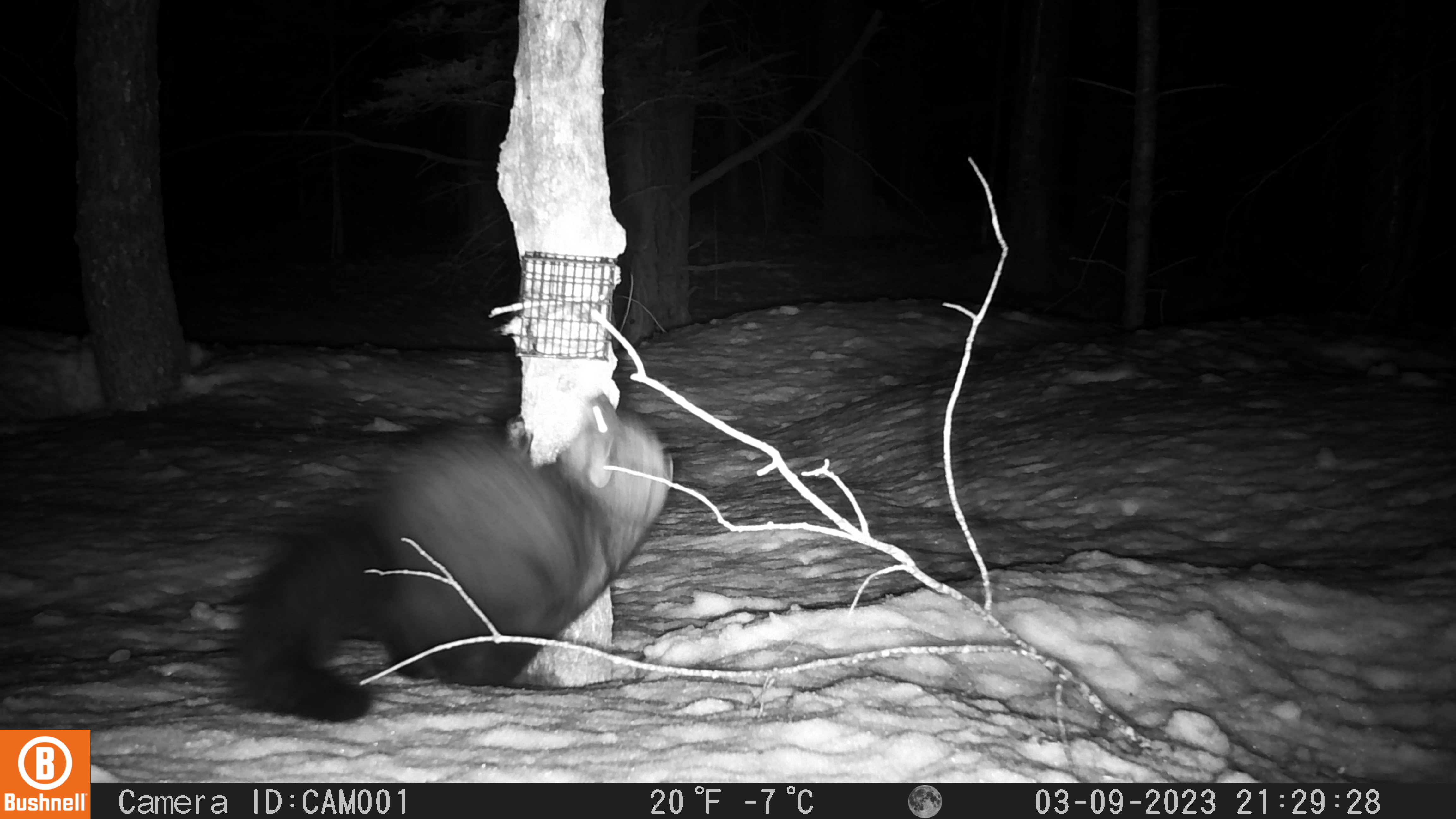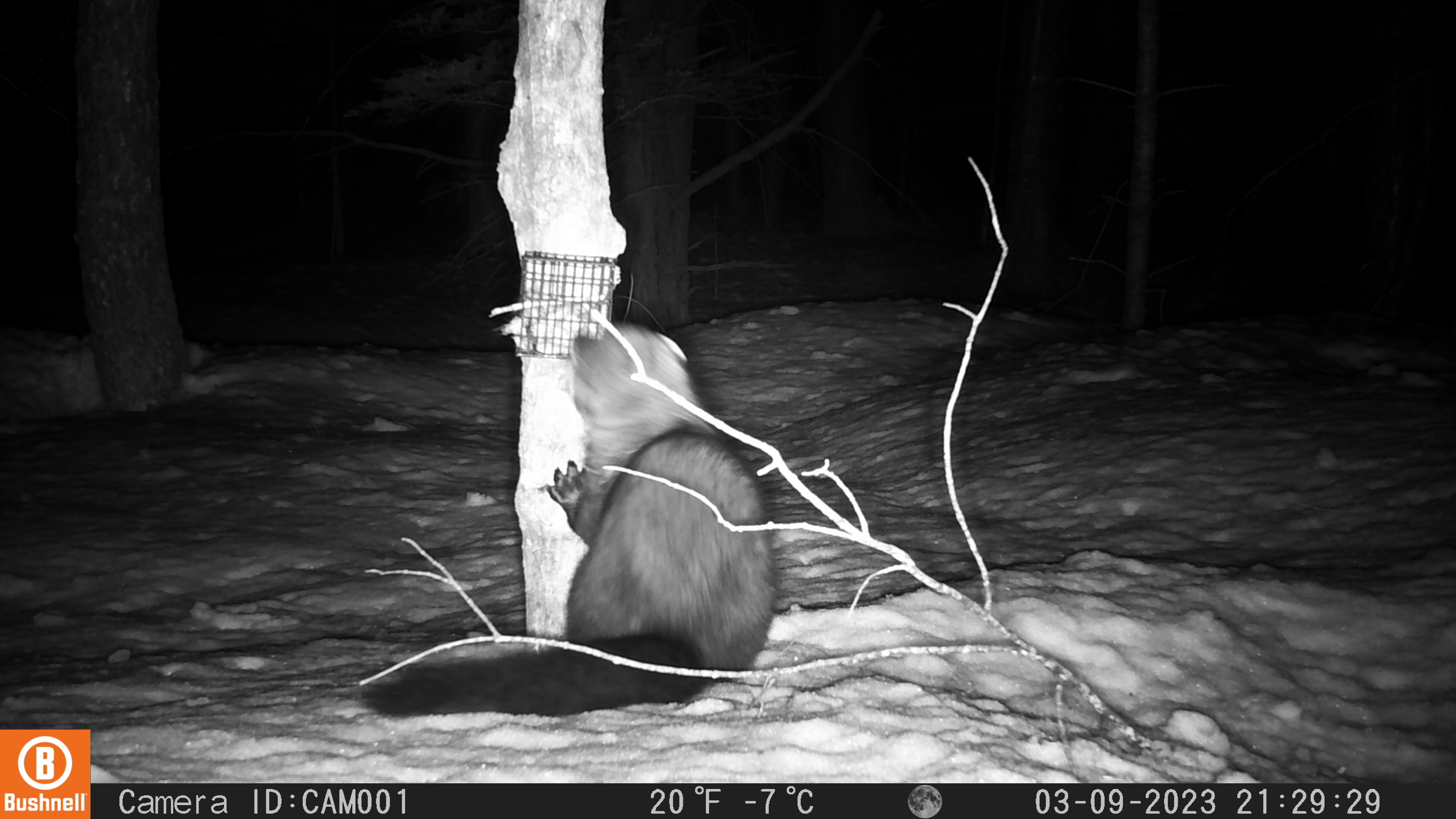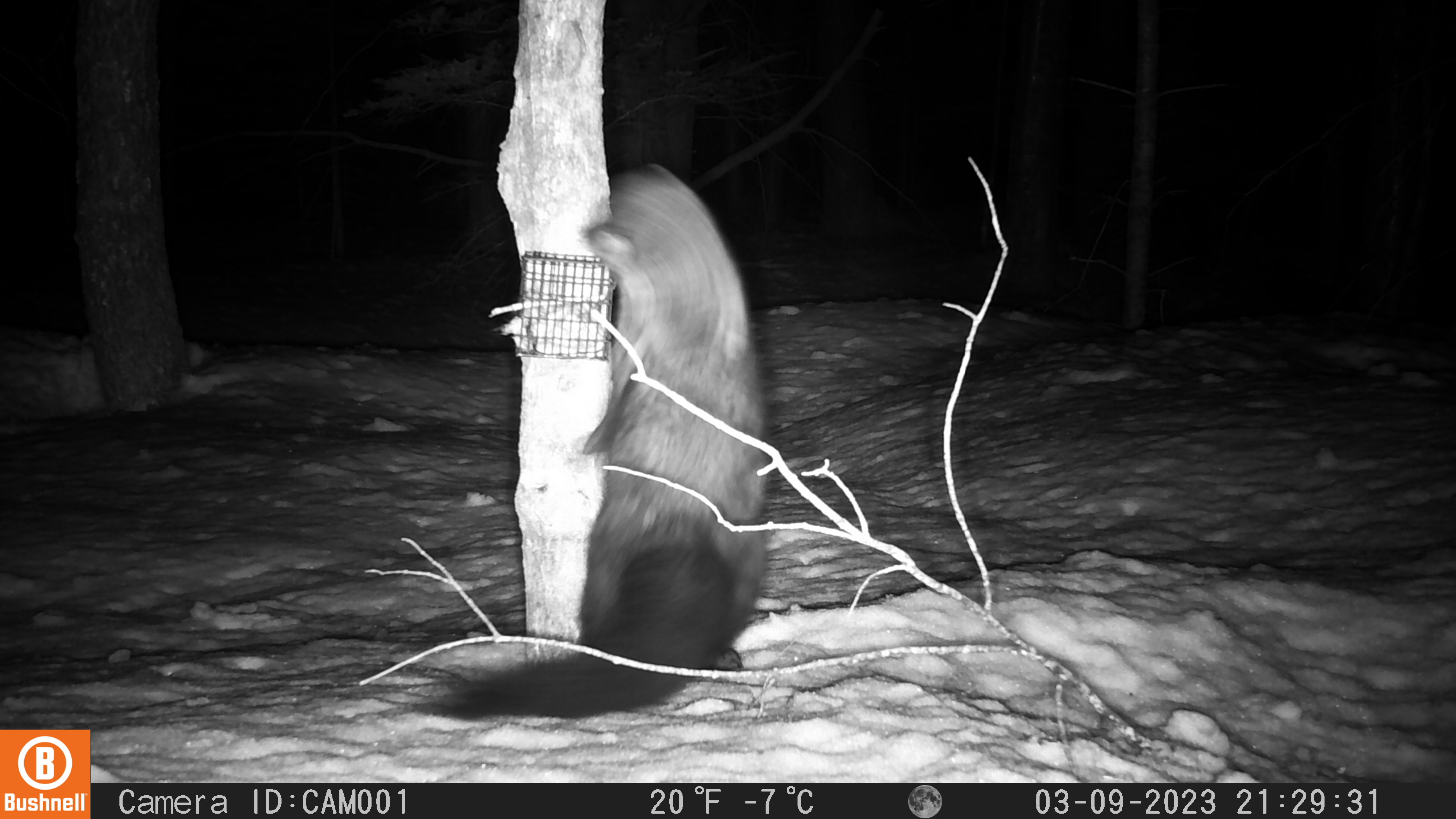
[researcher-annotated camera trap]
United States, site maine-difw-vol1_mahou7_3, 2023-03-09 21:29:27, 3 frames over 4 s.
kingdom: Animalia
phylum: Chordata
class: Mammalia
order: Carnivora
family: Mustelidae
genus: Pekania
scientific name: Pekania pennanti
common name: fisher